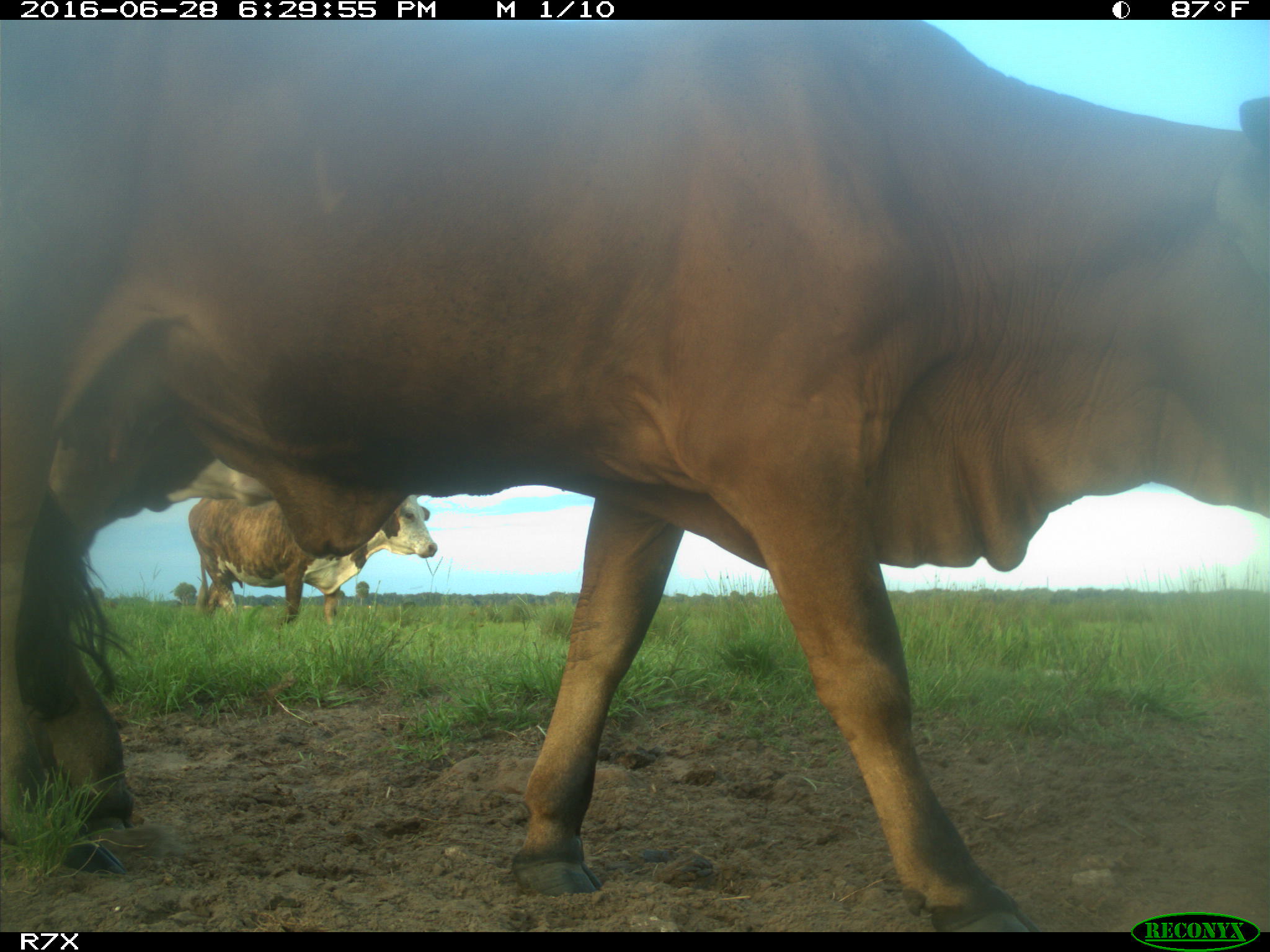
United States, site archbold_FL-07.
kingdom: Animalia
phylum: Chordata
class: Mammalia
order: Artiodactyla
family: Bovidae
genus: Bos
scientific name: Bos taurus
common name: domestic cow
Bos taurus (domestic cow).